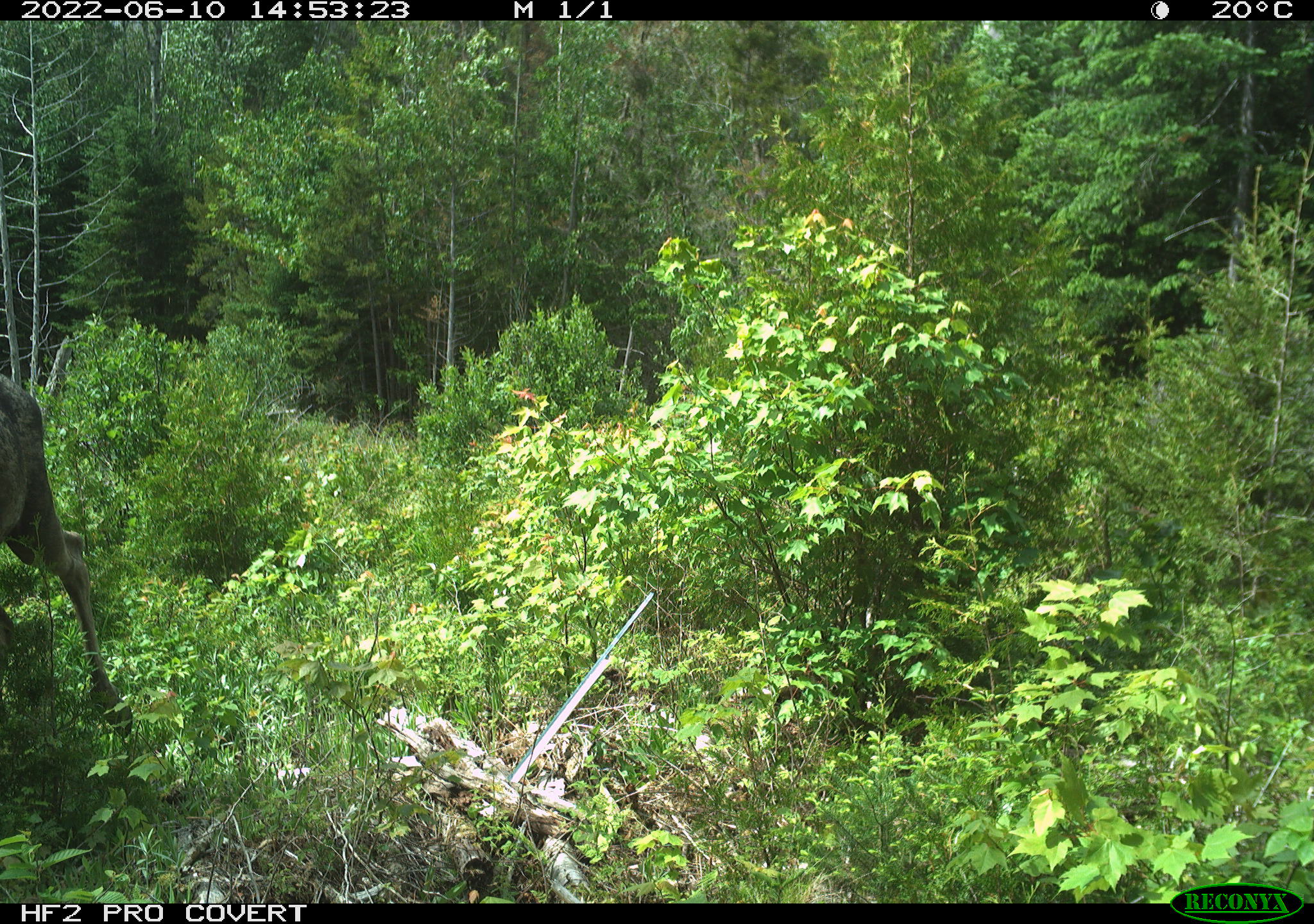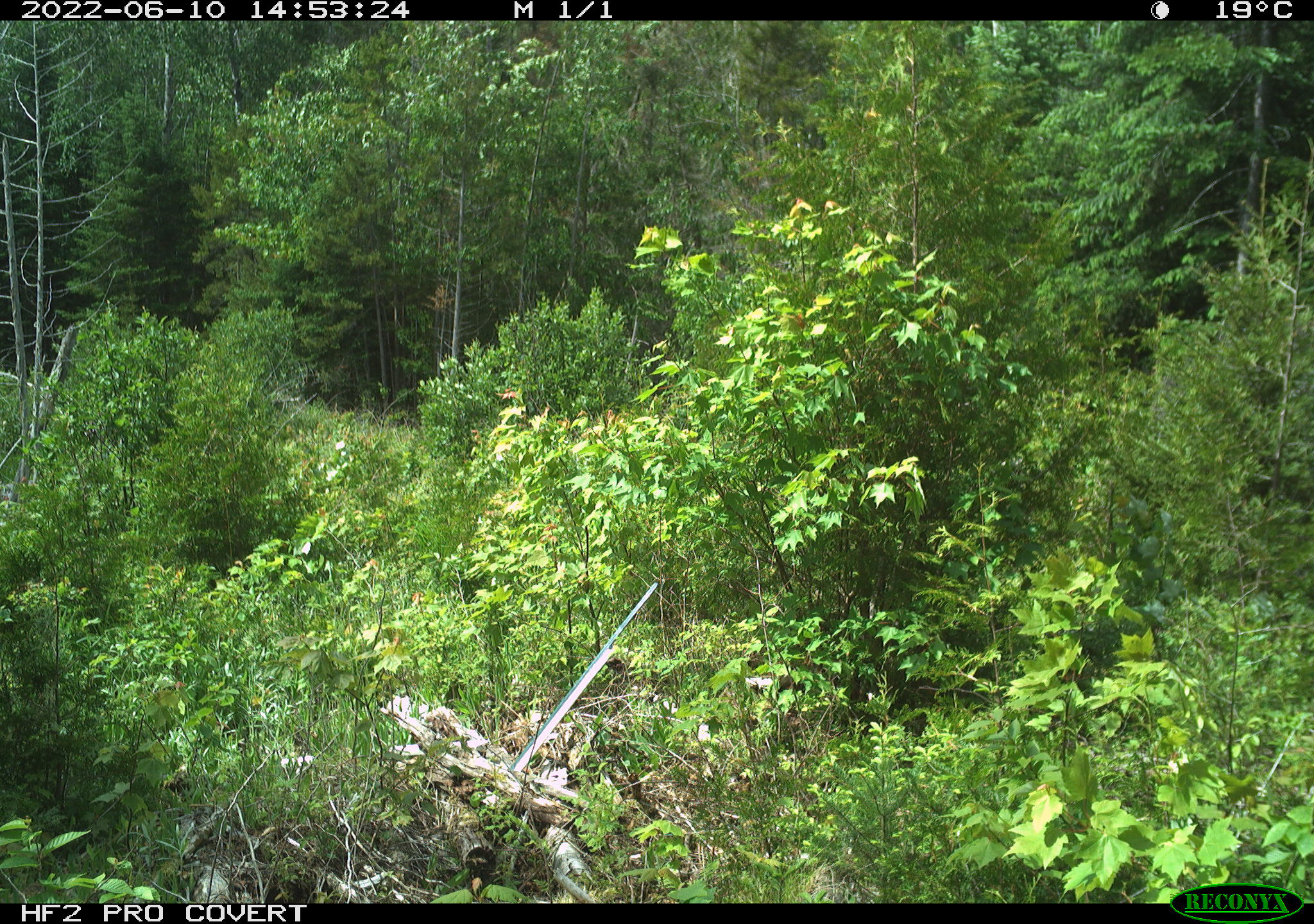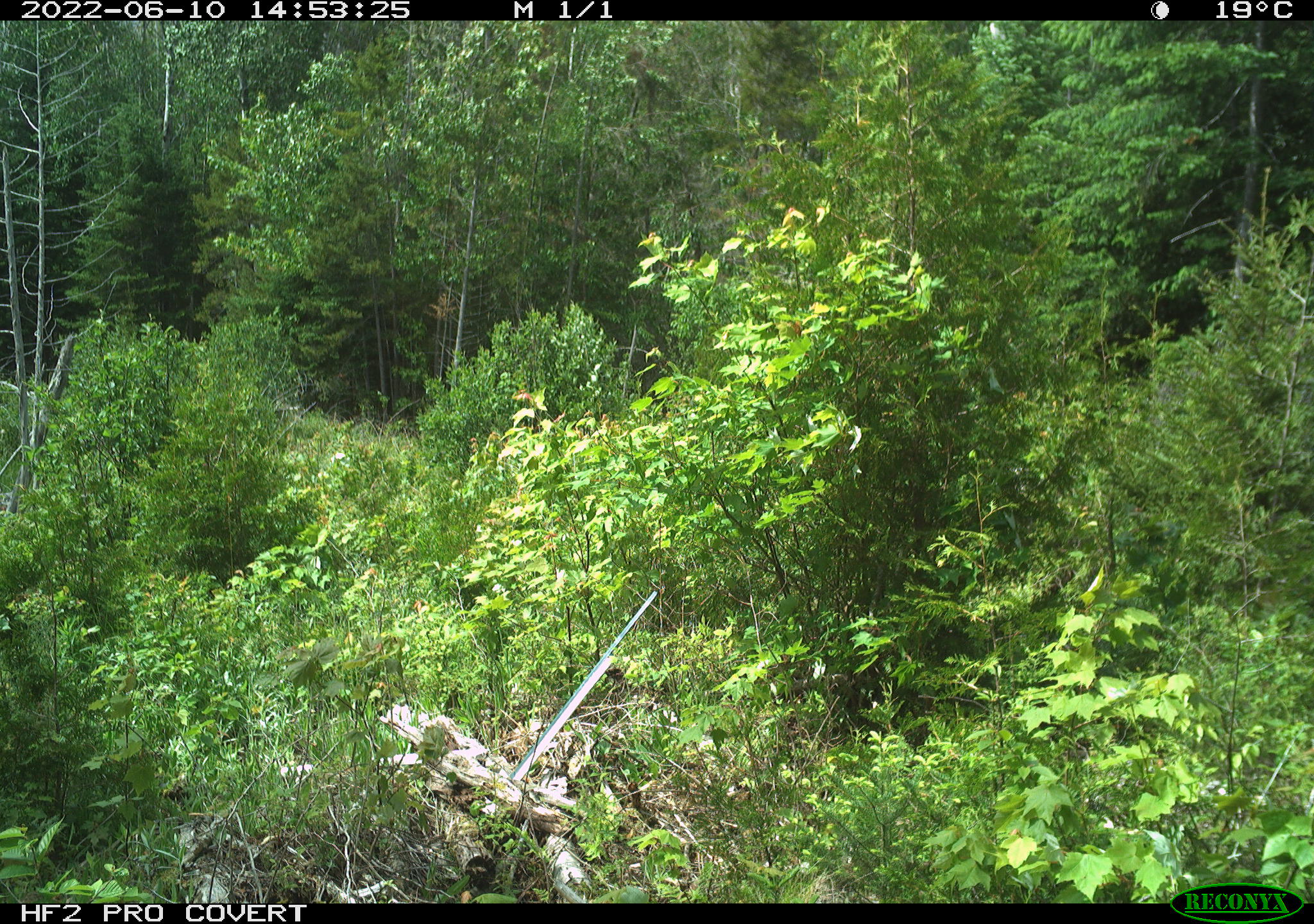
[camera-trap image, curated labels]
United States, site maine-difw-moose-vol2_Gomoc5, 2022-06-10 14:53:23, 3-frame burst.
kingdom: Animalia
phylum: Chordata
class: Mammalia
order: Artiodactyla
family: Cervidae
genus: Alces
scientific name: Alces alces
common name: moose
Moose (Alces alces).